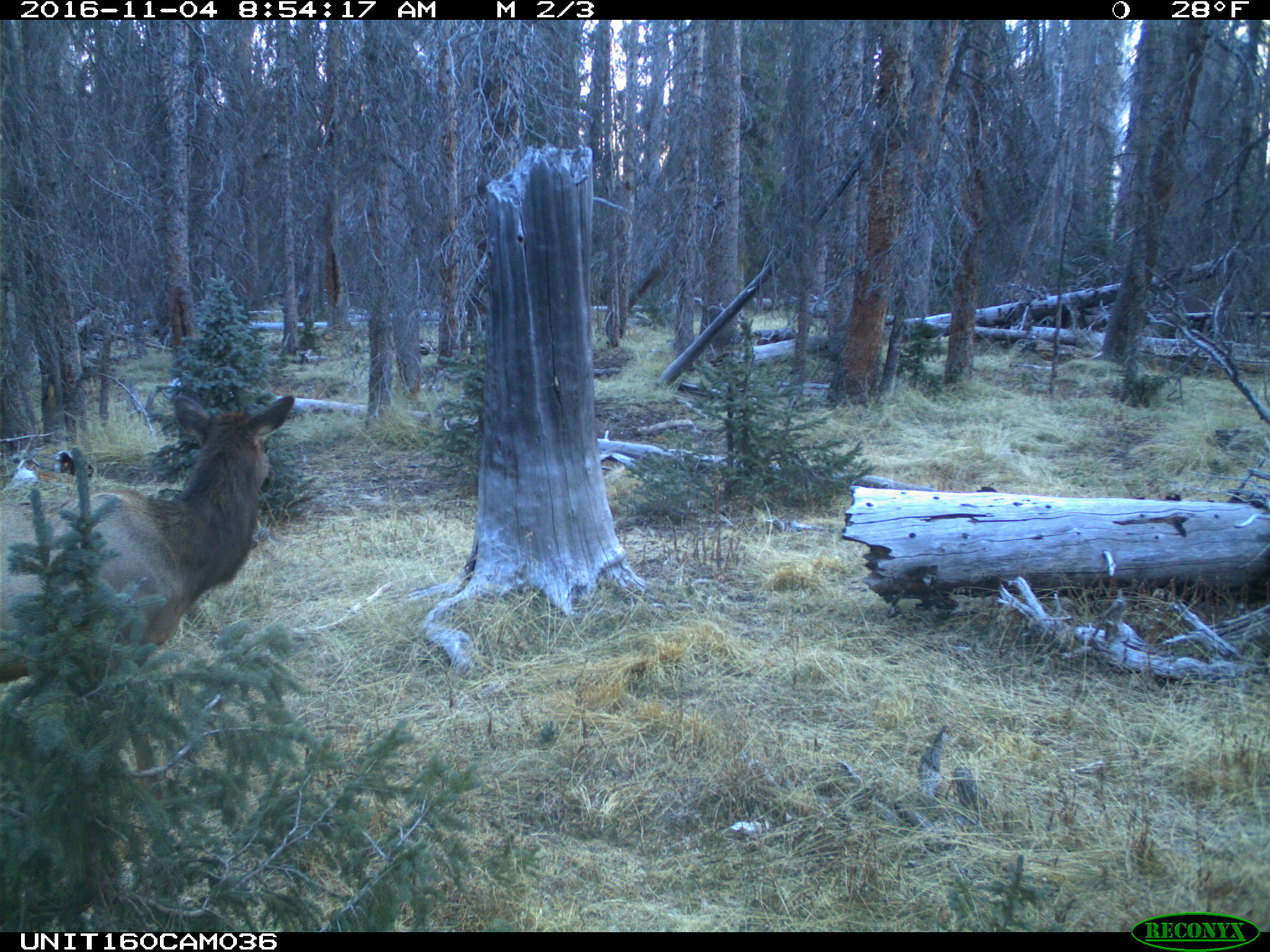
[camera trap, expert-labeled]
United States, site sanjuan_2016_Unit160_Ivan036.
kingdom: Animalia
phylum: Chordata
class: Mammalia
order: Artiodactyla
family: Cervidae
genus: Cervus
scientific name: Cervus elaphus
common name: red deer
Cervus elaphus (red deer).